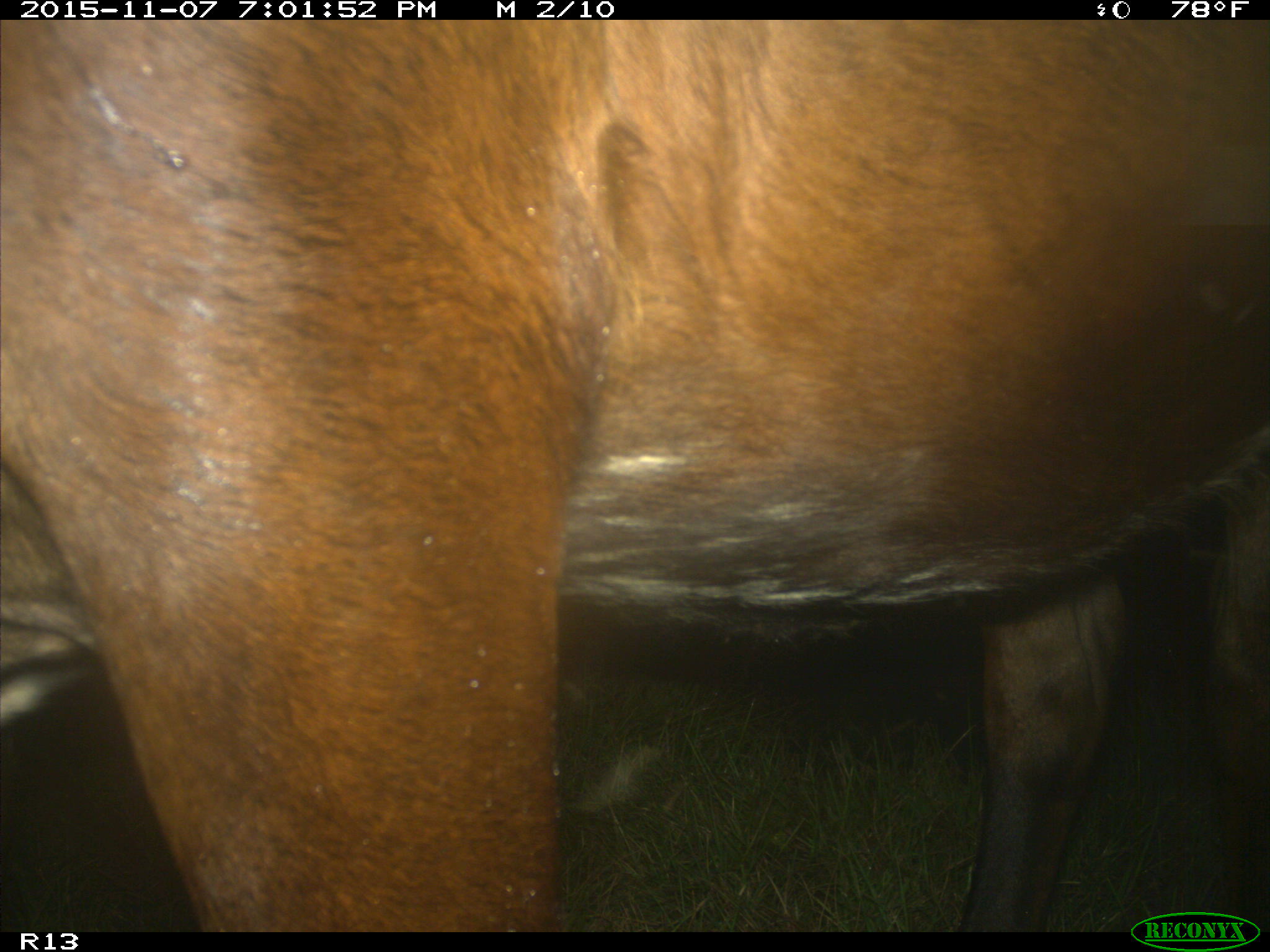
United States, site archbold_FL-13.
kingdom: Animalia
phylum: Chordata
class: Mammalia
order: Artiodactyla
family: Bovidae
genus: Bos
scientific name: Bos taurus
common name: domestic cow